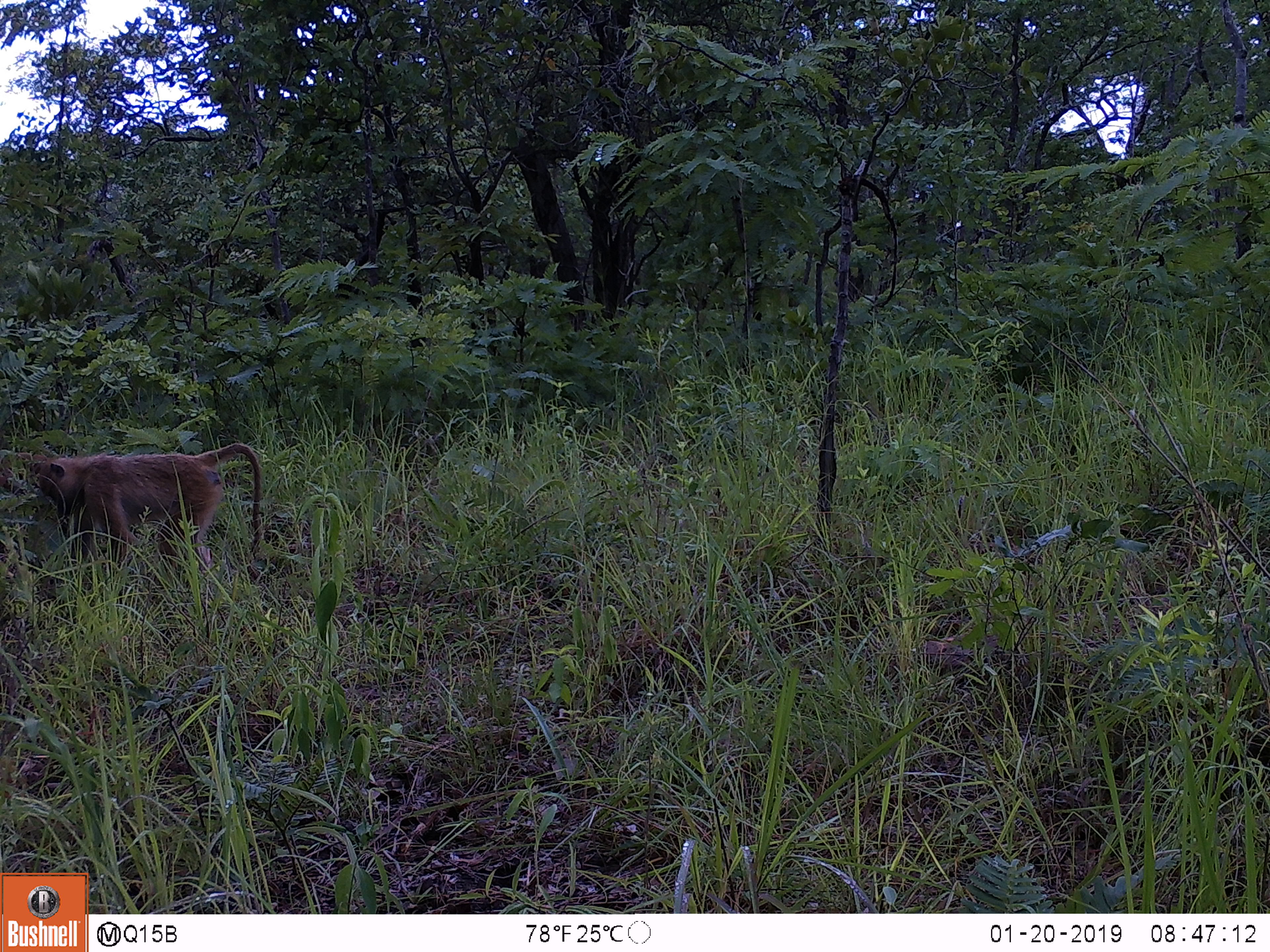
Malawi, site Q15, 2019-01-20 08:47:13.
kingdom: Animalia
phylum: Chordata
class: Mammalia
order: Primates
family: Cercopithecidae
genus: Papio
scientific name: Papio cynocephalus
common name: yellow baboon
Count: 1.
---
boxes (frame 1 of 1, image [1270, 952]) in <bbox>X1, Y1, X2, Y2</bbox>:
yellow baboon: <bbox>24, 428, 282, 607</bbox>